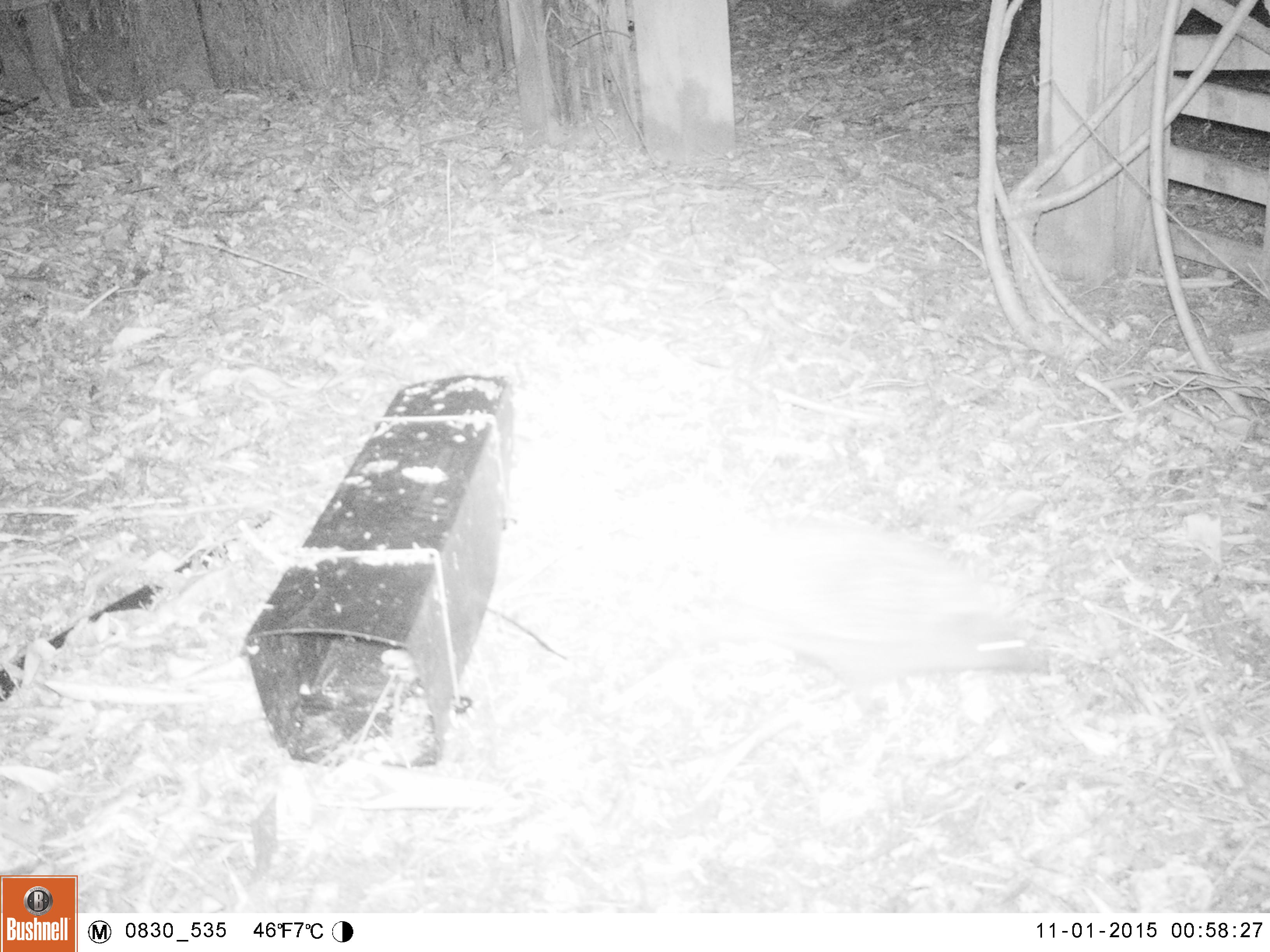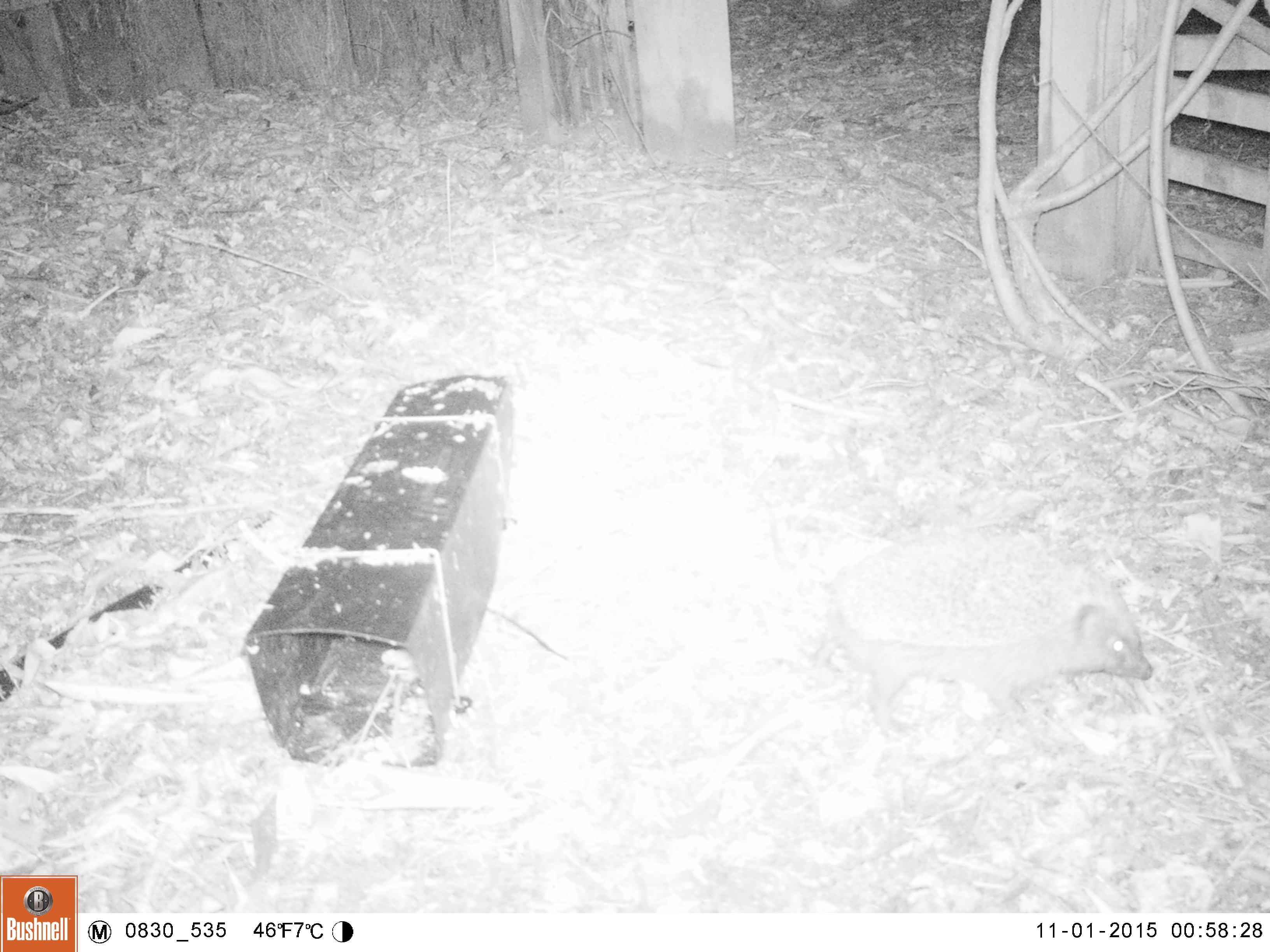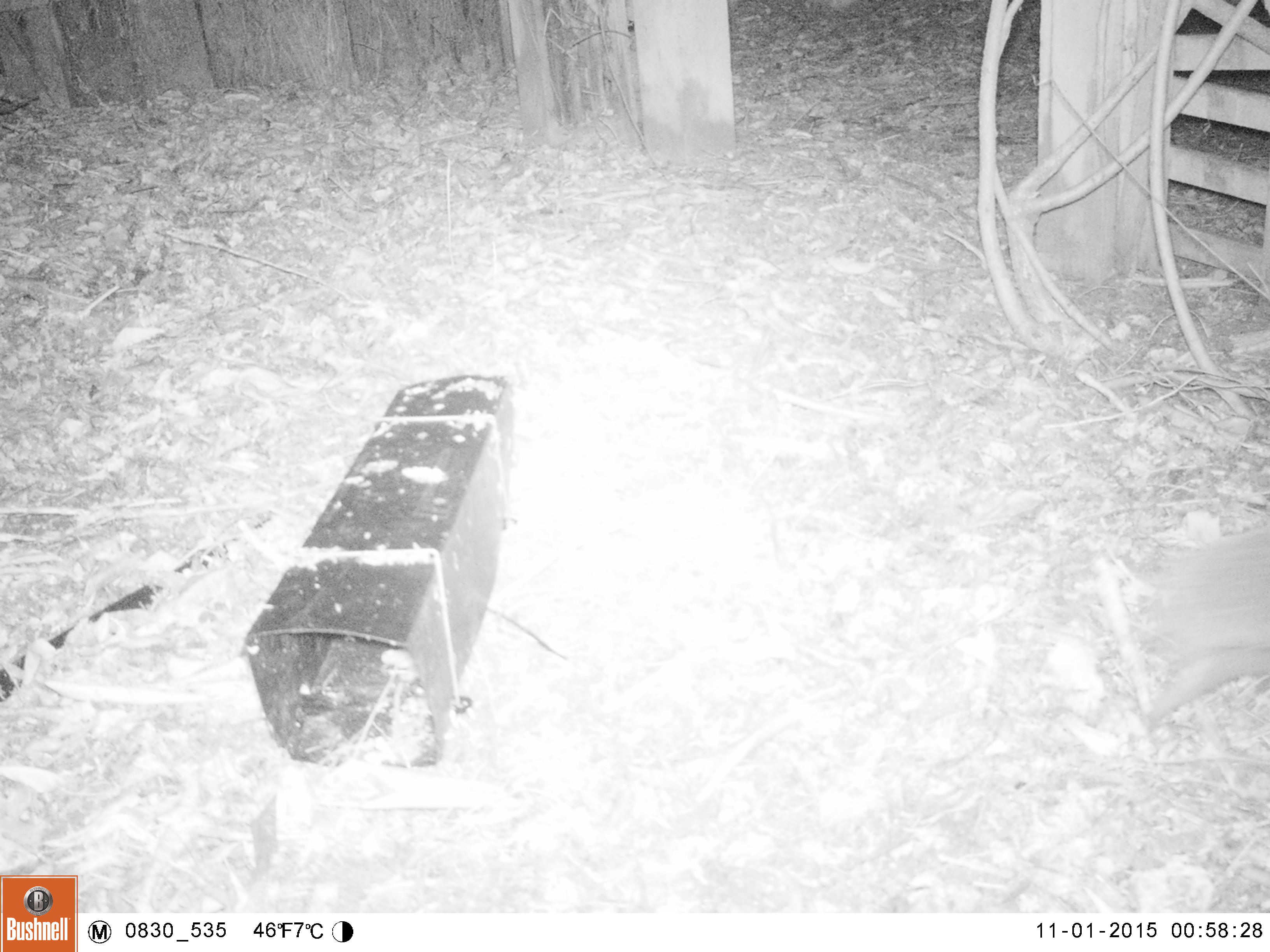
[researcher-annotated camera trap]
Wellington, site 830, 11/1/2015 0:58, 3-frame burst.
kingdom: Animalia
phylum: Chordata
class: Mammalia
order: Eulipotyphla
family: Erinaceidae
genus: Erinaceus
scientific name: Erinaceus europaeus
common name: hedgehog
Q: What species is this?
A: Hedgehog (Erinaceus europaeus).